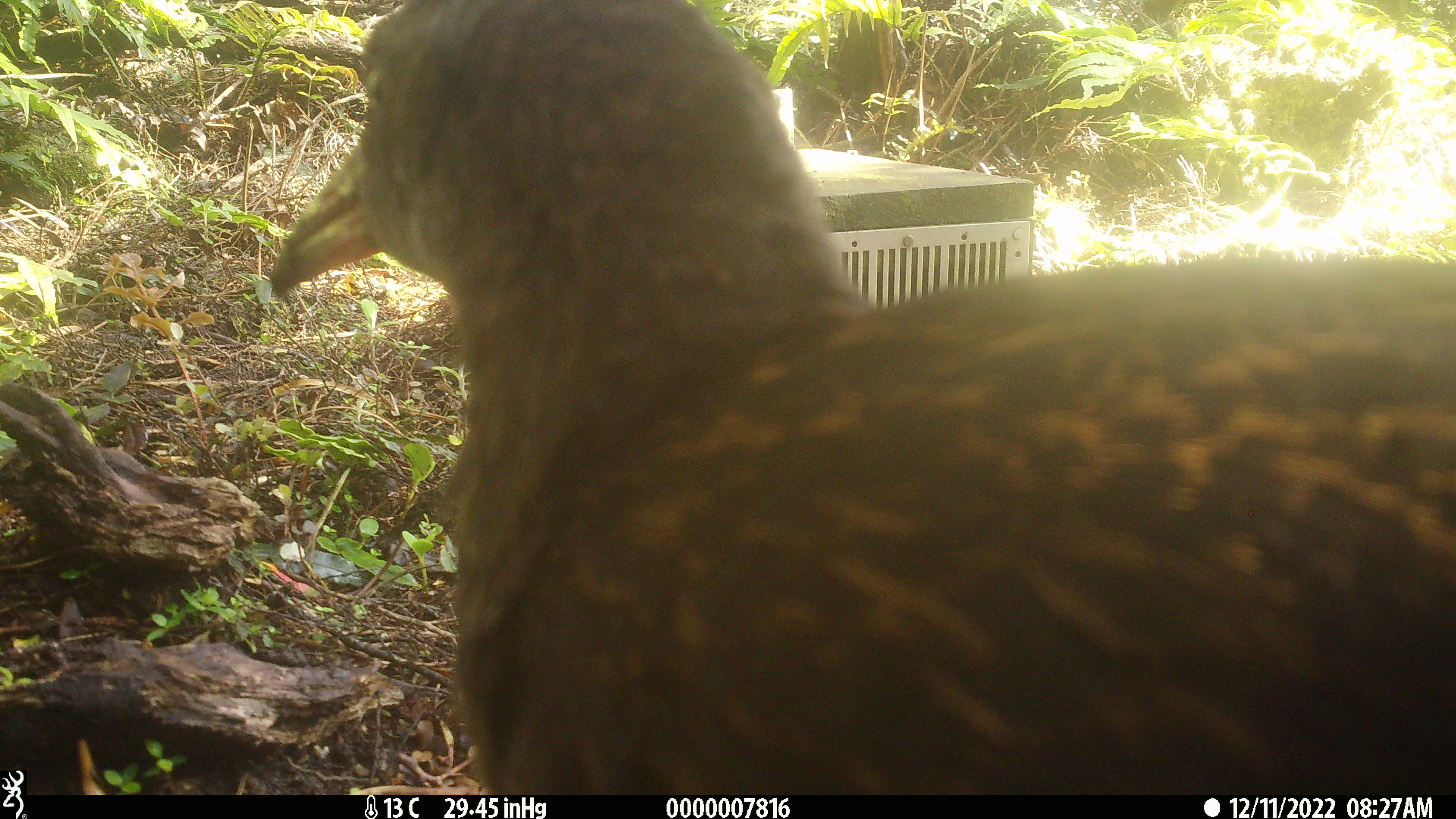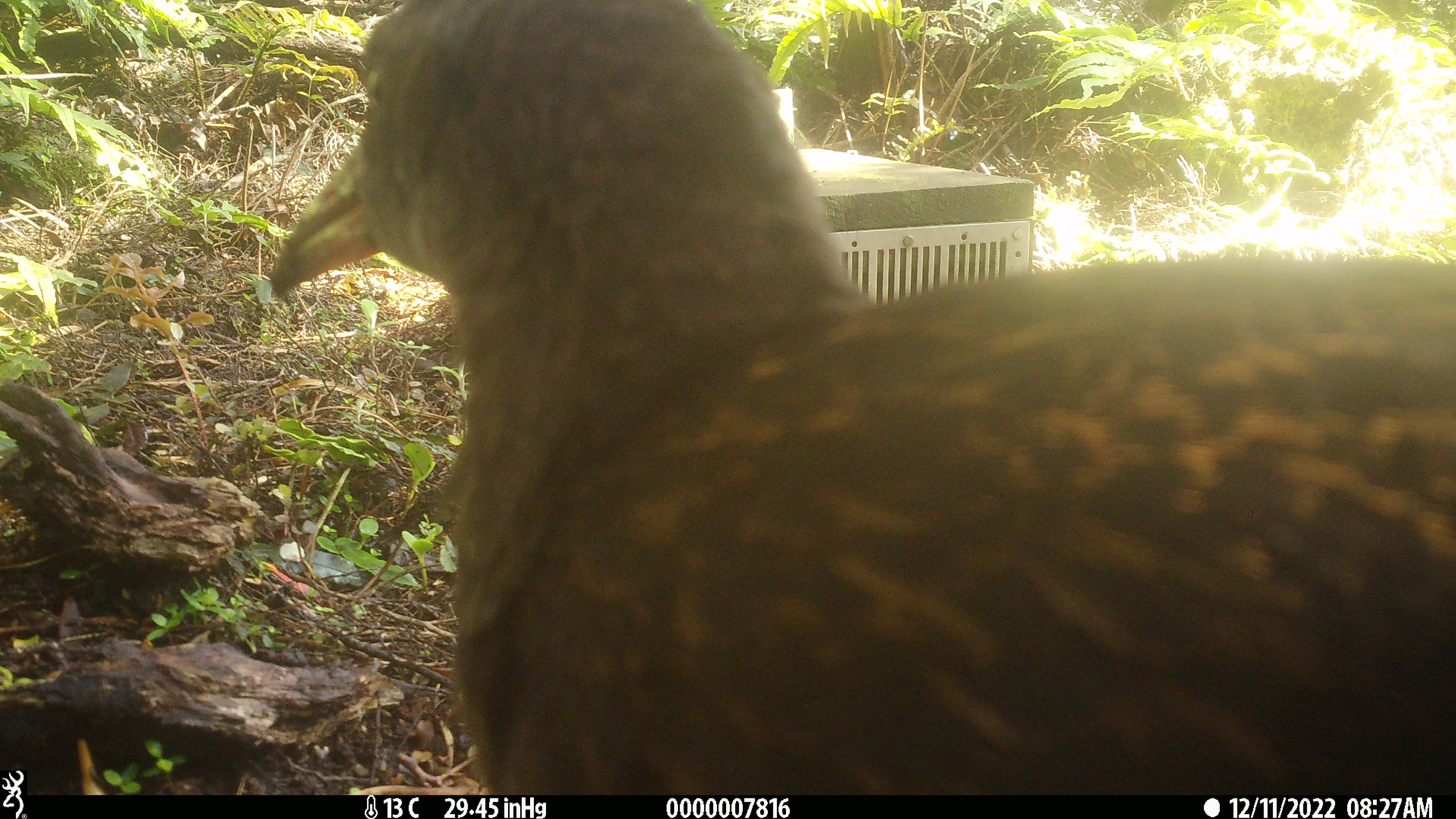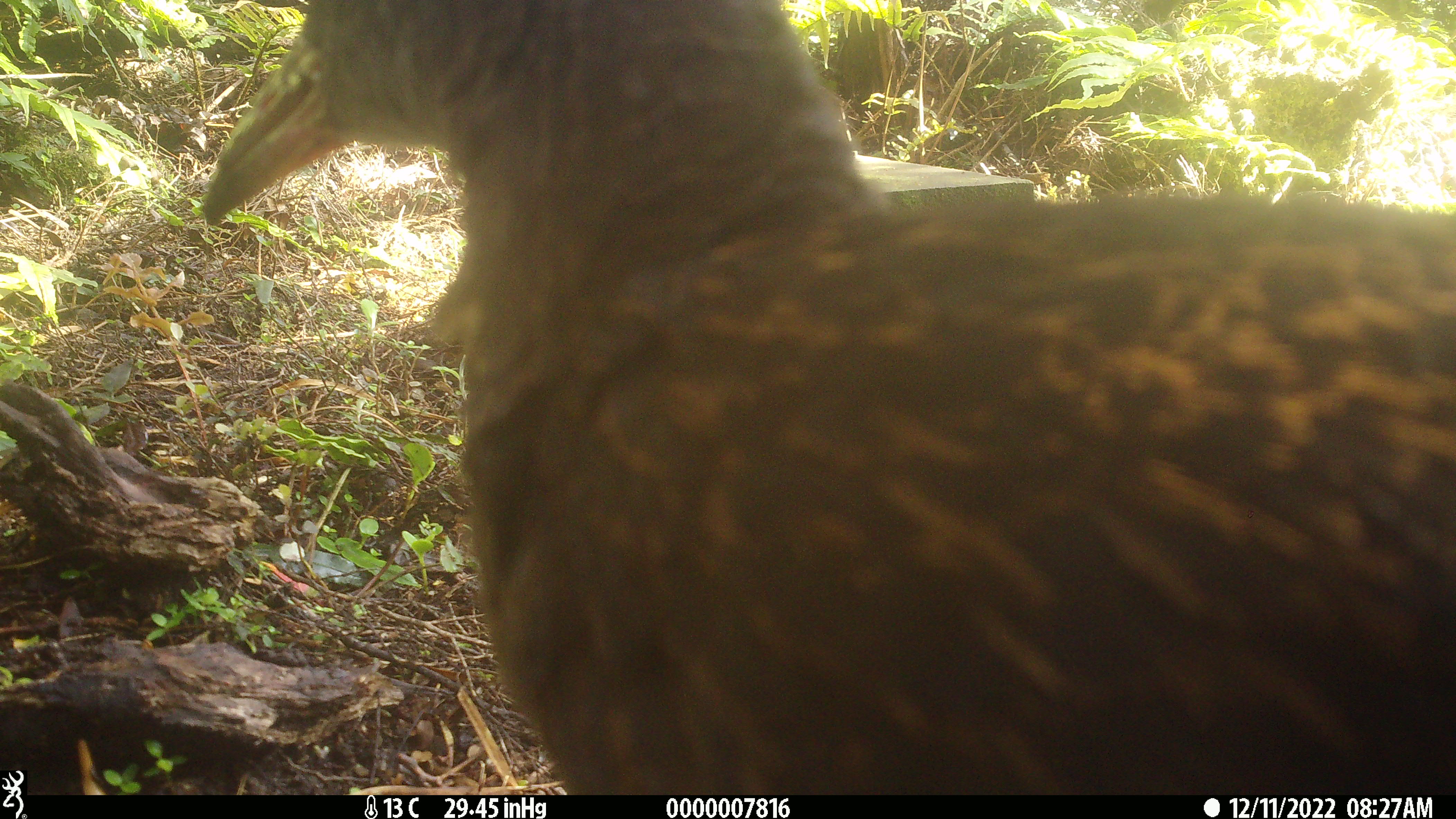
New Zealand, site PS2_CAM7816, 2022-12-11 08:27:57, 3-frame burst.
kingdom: Animalia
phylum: Chordata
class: Aves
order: Gruiformes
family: Rallidae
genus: Gallirallus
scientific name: Gallirallus australis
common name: weka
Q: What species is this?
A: Weka (Gallirallus australis).